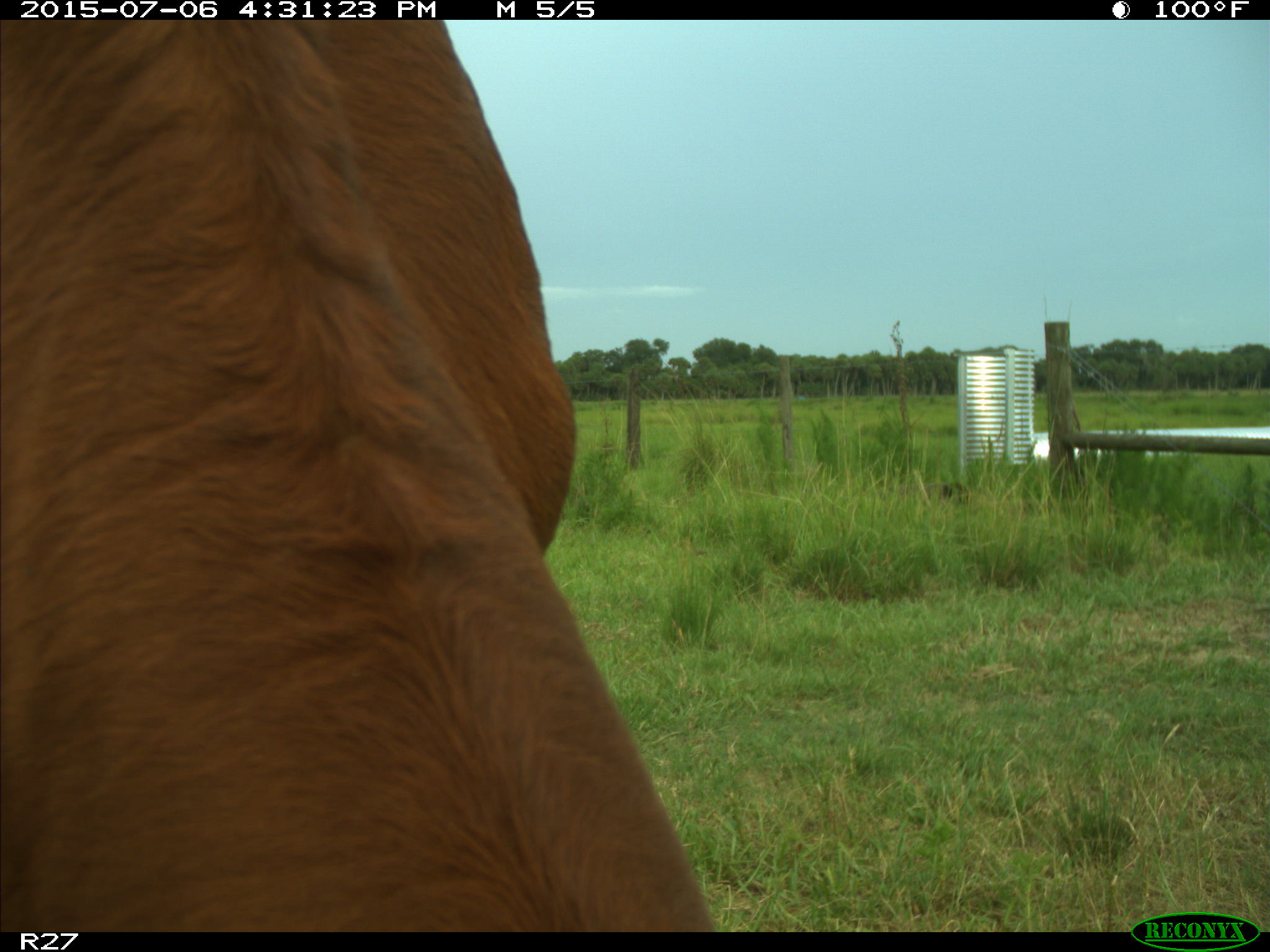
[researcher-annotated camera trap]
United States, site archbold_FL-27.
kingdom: Animalia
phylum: Chordata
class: Mammalia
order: Artiodactyla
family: Bovidae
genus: Bos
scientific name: Bos taurus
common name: domestic cow